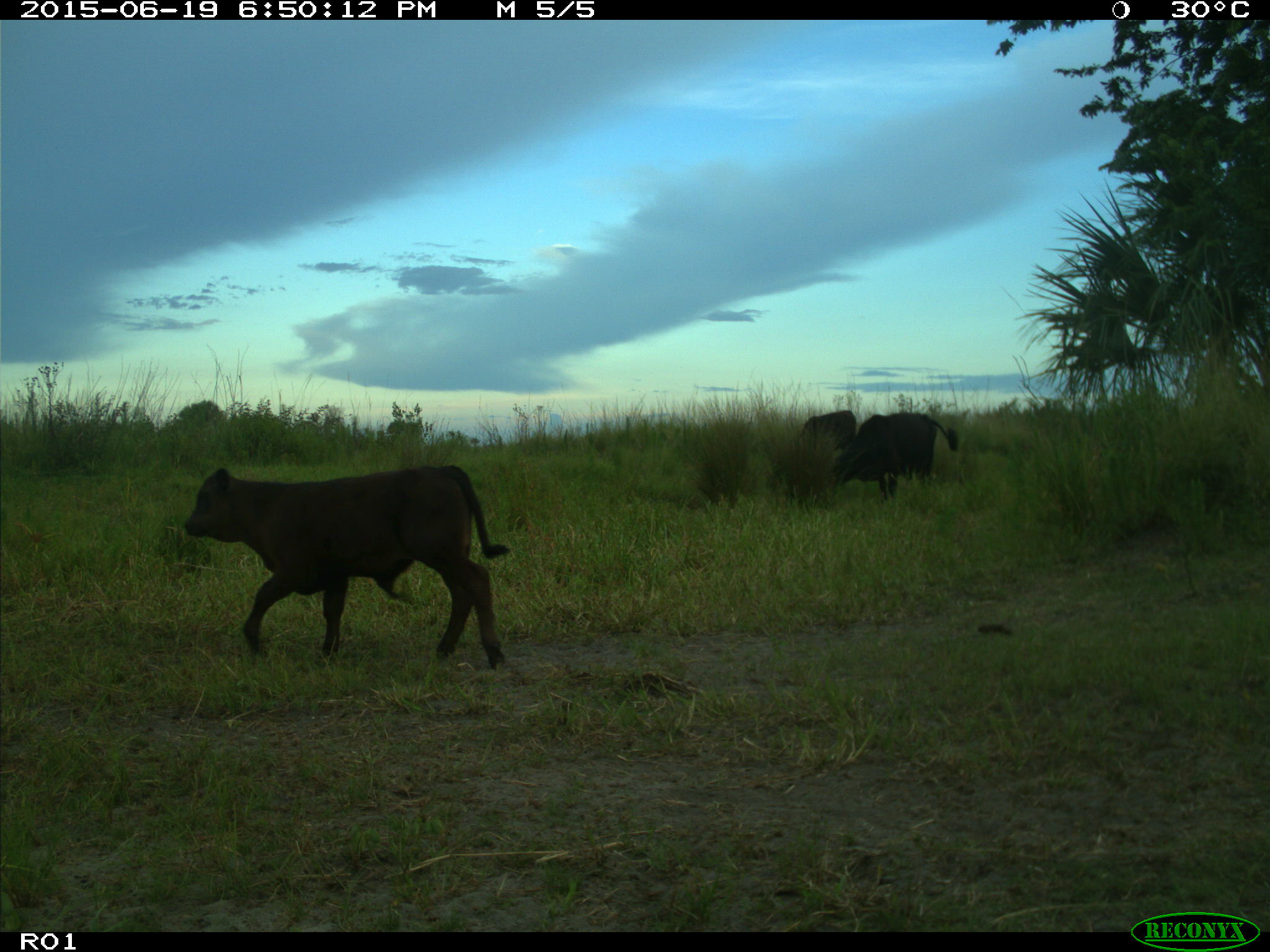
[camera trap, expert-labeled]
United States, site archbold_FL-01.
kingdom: Animalia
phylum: Chordata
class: Mammalia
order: Artiodactyla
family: Bovidae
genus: Bos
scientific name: Bos taurus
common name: domestic cow